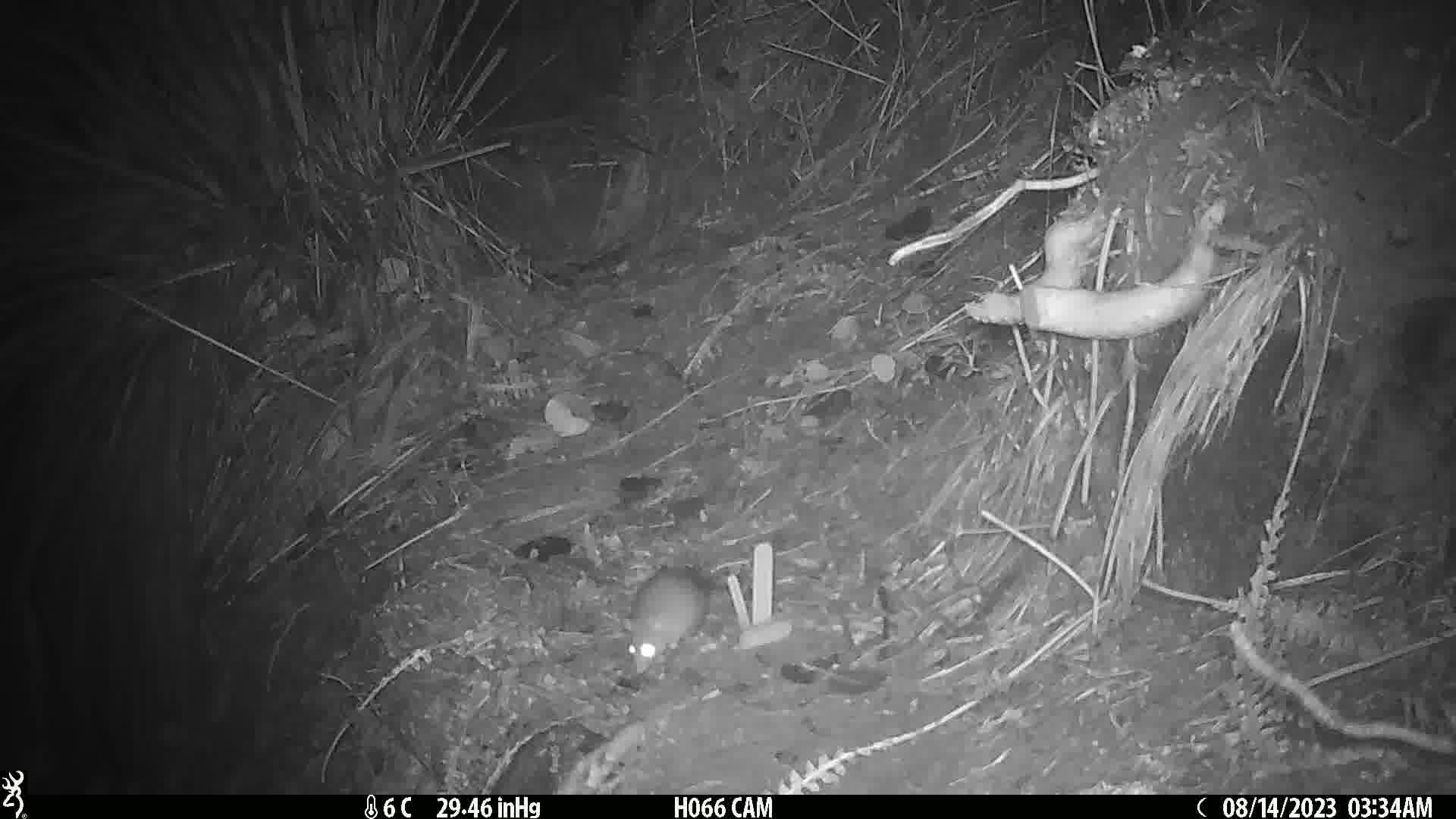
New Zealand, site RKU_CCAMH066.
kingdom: Animalia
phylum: Chordata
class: Mammalia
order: Rodentia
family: Muridae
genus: Rattus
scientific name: Rattus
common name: rat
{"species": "rat (Rattus)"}